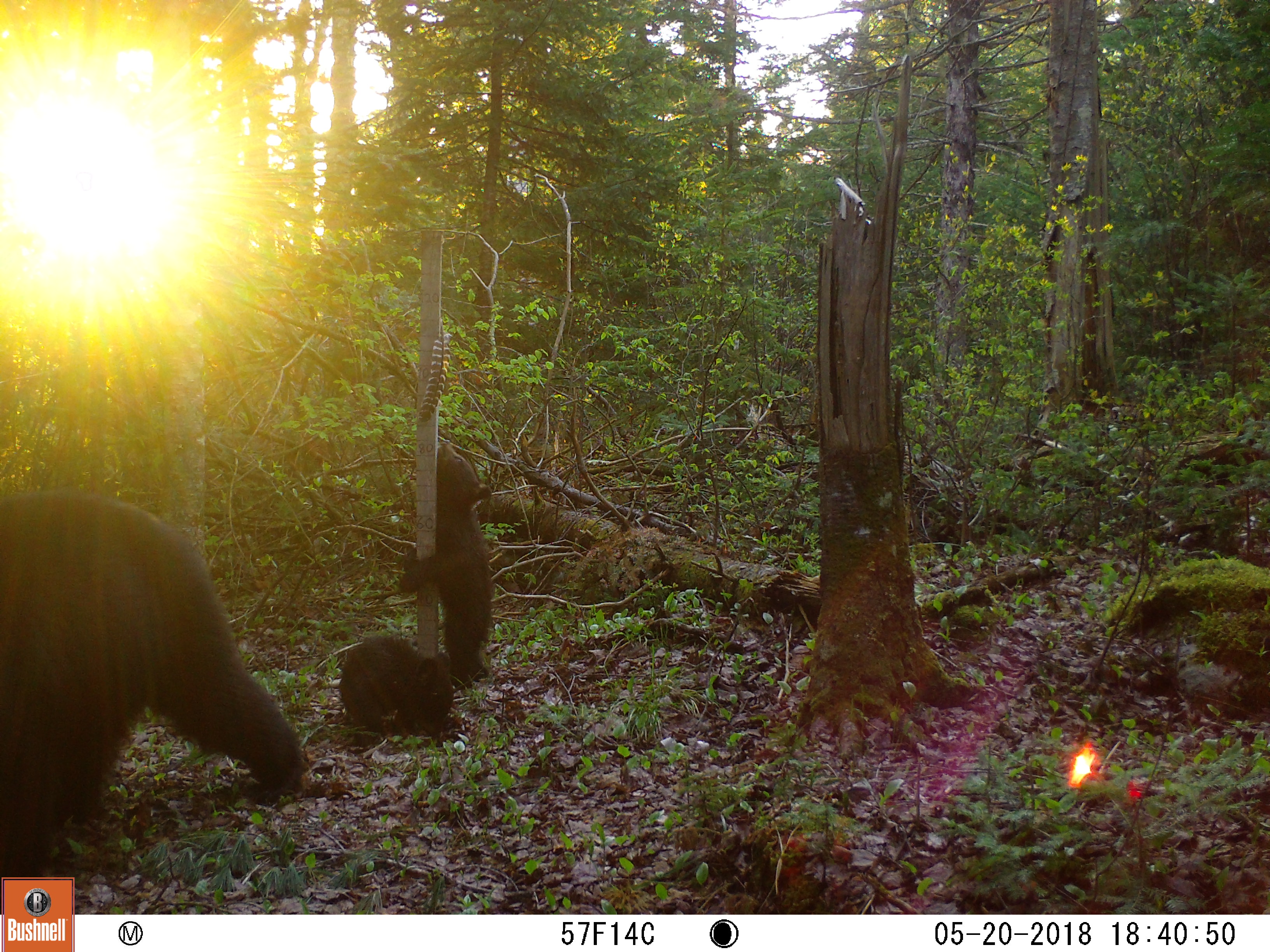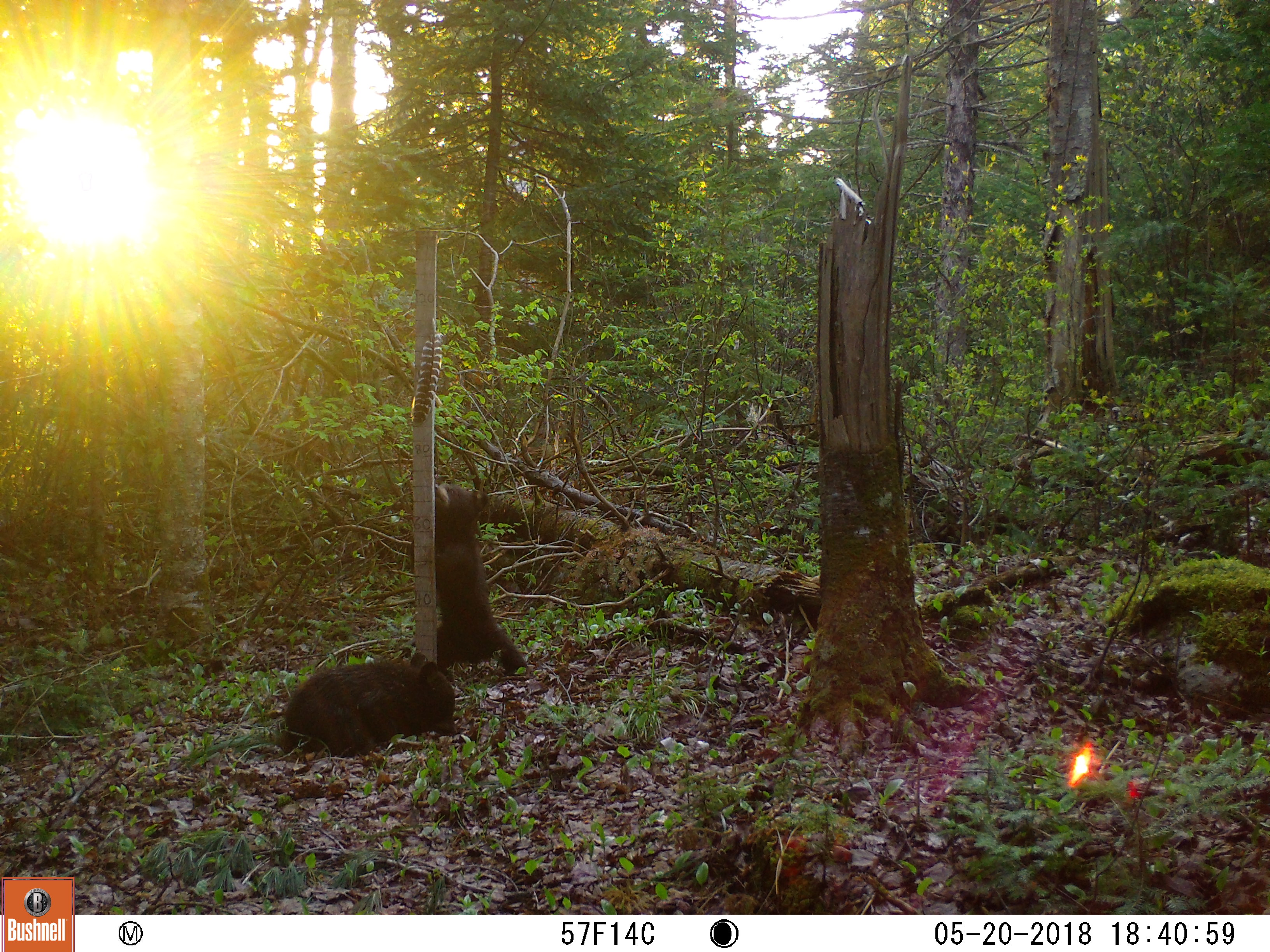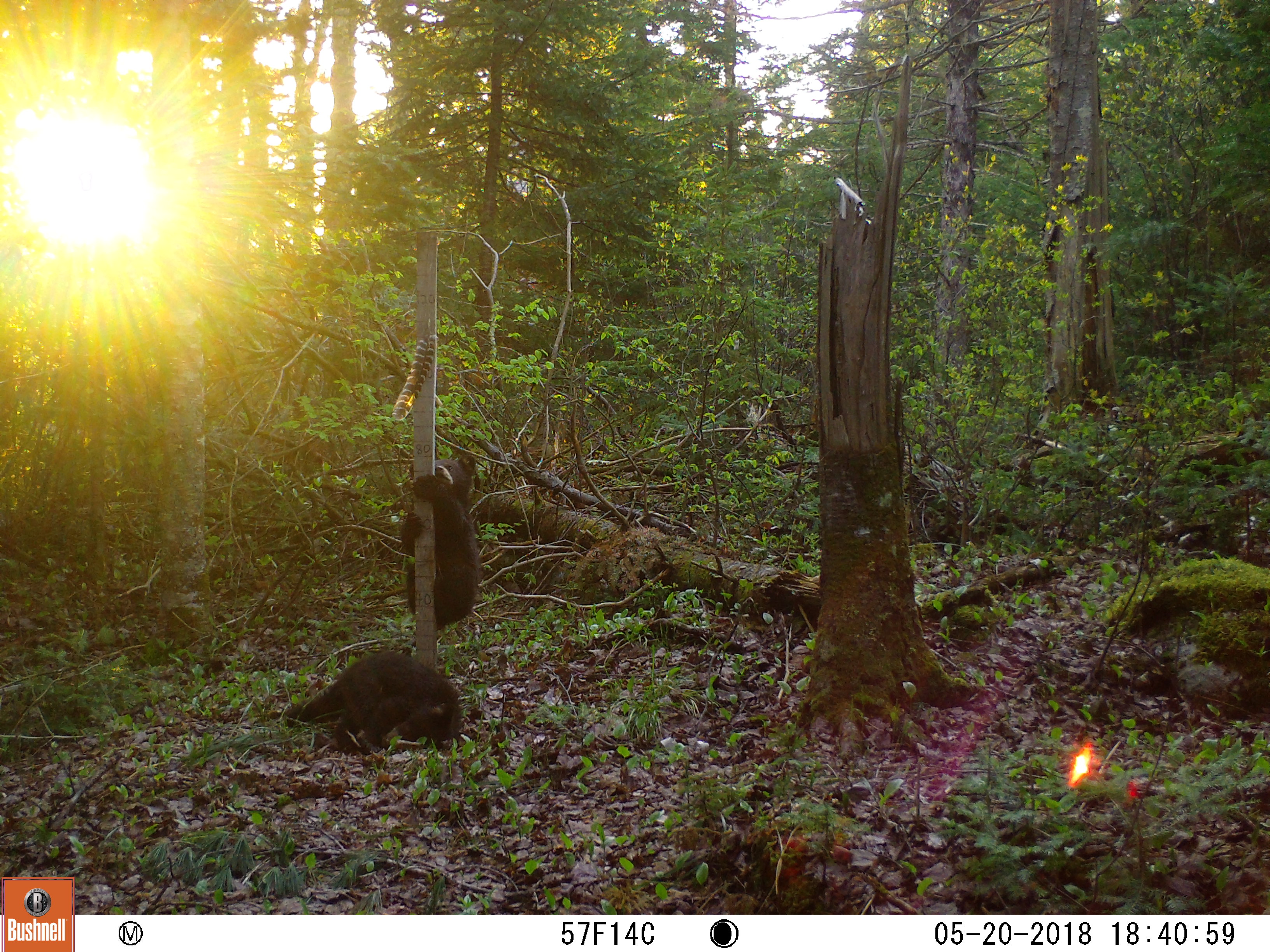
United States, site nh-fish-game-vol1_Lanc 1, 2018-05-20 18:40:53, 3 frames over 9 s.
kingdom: Animalia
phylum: Chordata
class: Mammalia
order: Carnivora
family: Ursidae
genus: Ursus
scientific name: Ursus americanus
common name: black bear